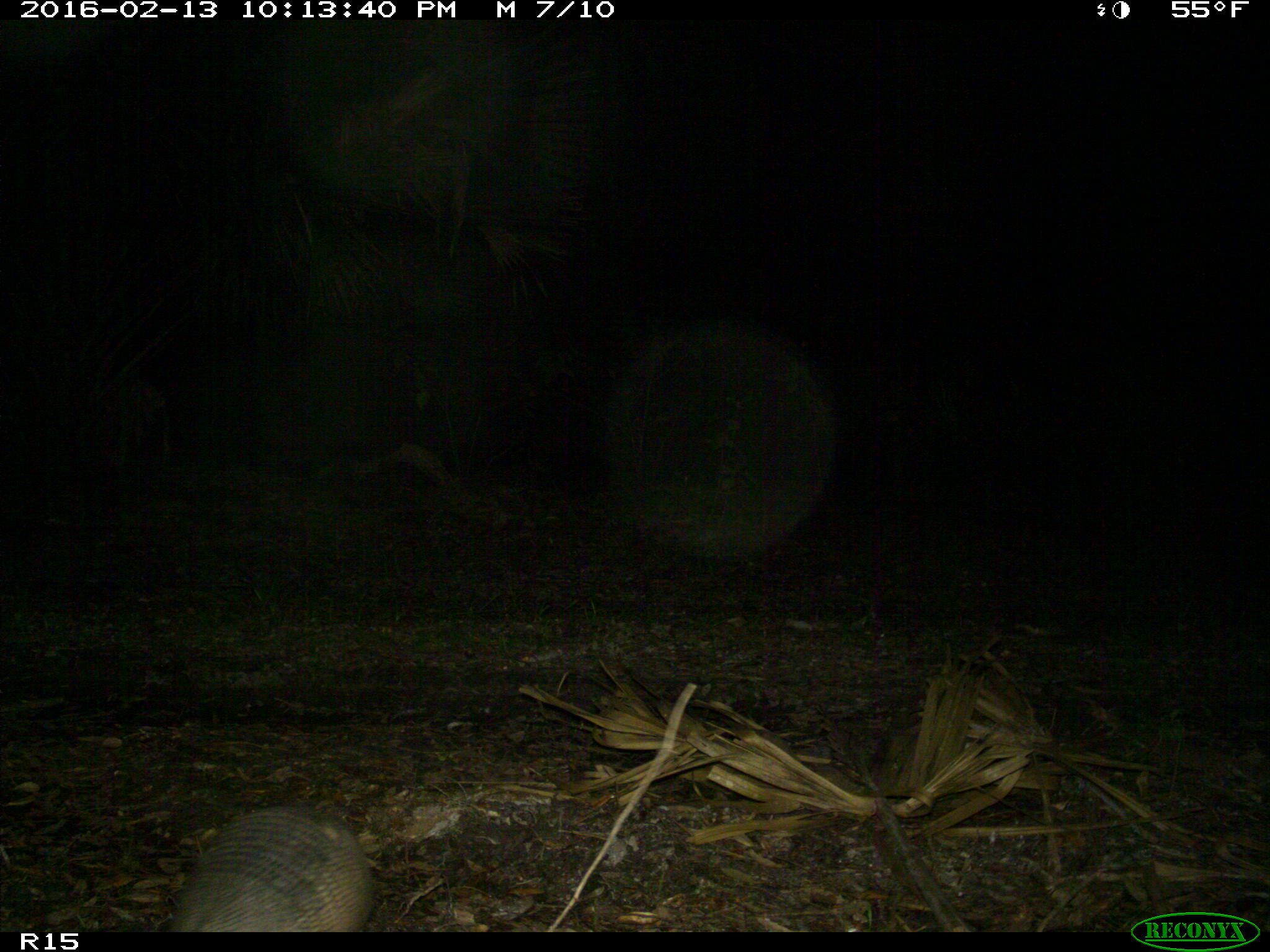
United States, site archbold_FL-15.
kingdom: Animalia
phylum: Chordata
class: Mammalia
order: Cingulata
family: Dasypodidae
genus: Dasypus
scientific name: Dasypus novemcinctus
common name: nine-banded armadillo